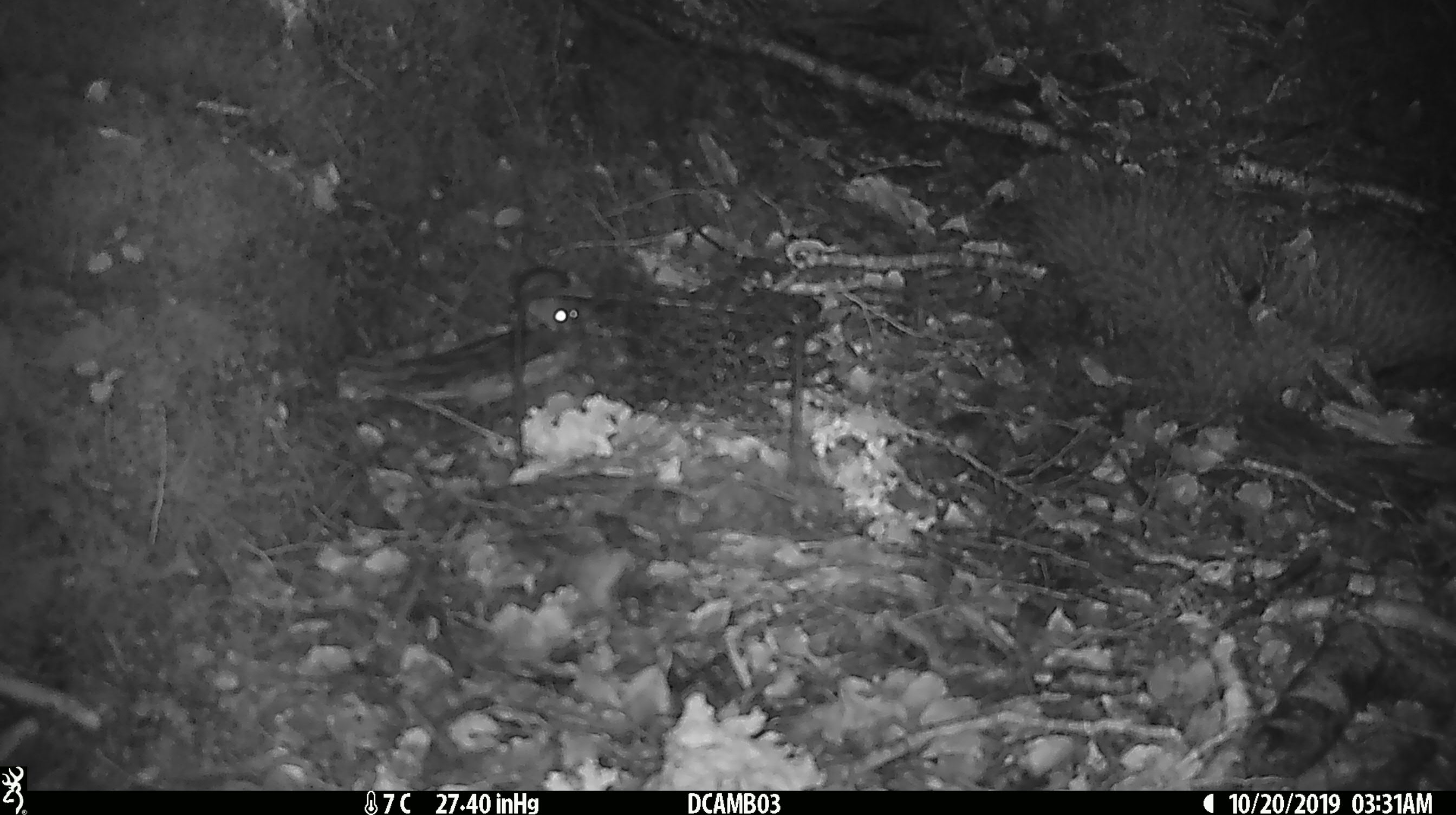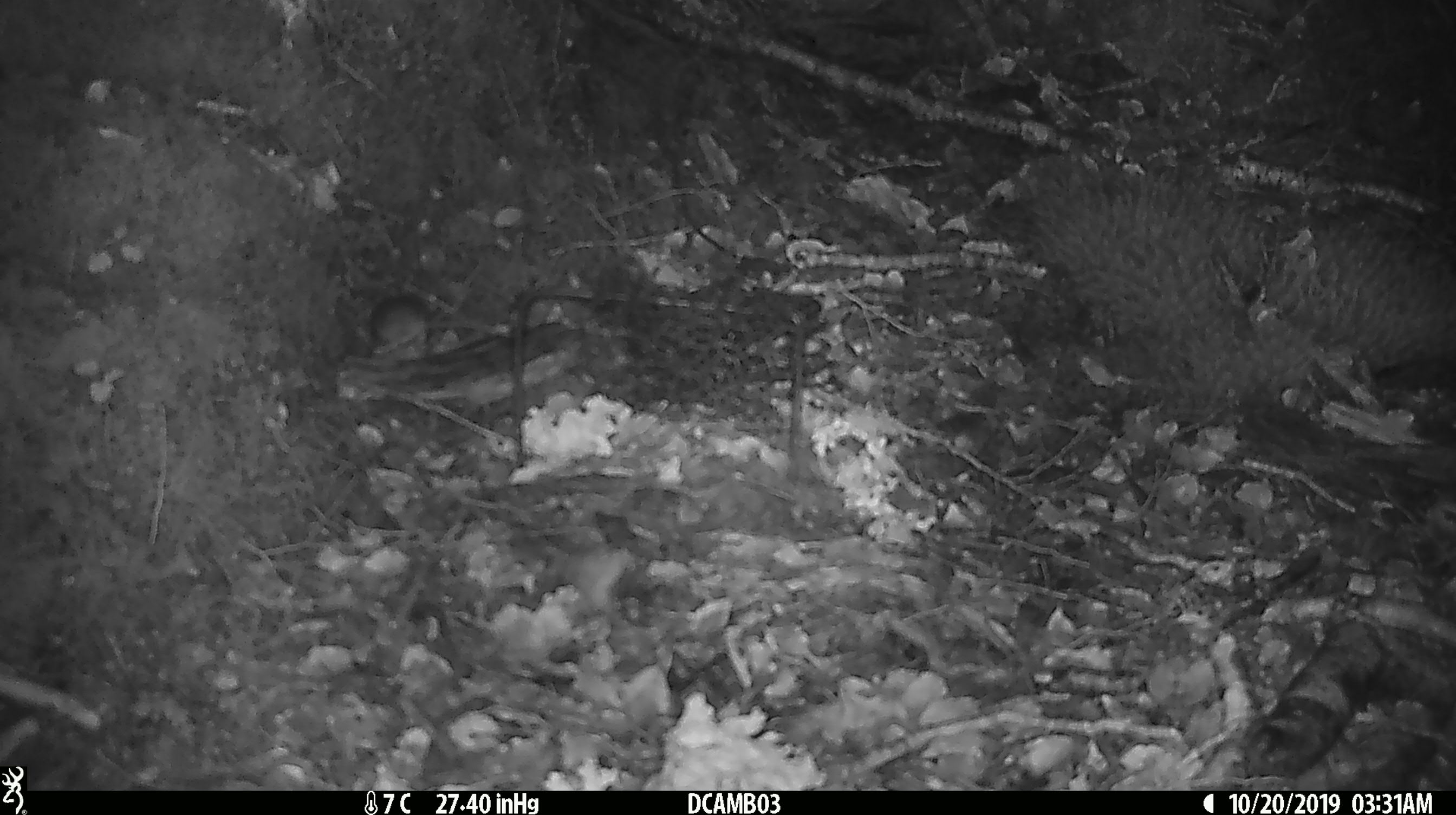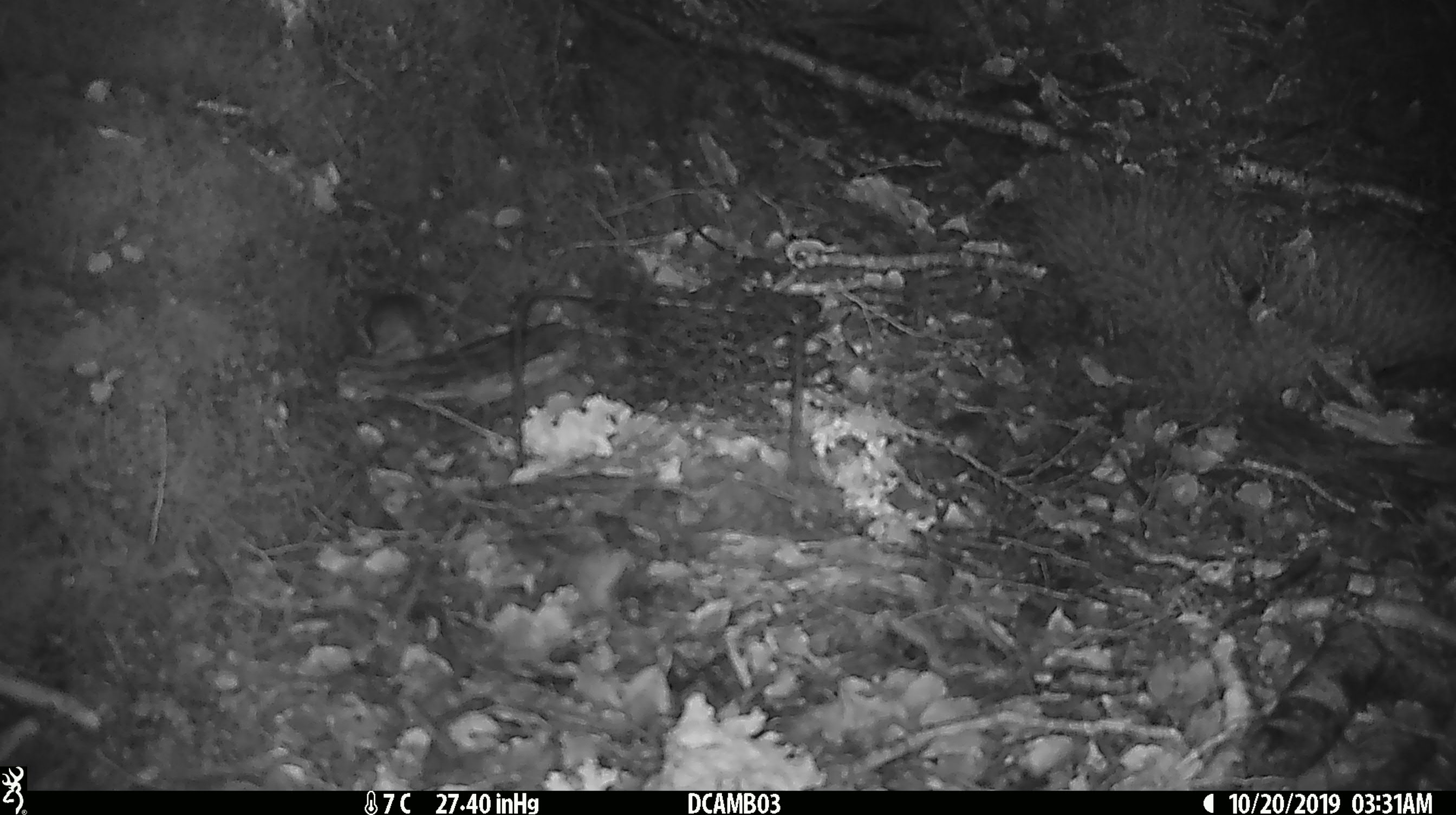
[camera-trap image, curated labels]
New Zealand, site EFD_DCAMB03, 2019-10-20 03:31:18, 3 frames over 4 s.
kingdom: Animalia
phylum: Chordata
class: Mammalia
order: Rodentia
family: Muridae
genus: Mus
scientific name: Mus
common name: mouse